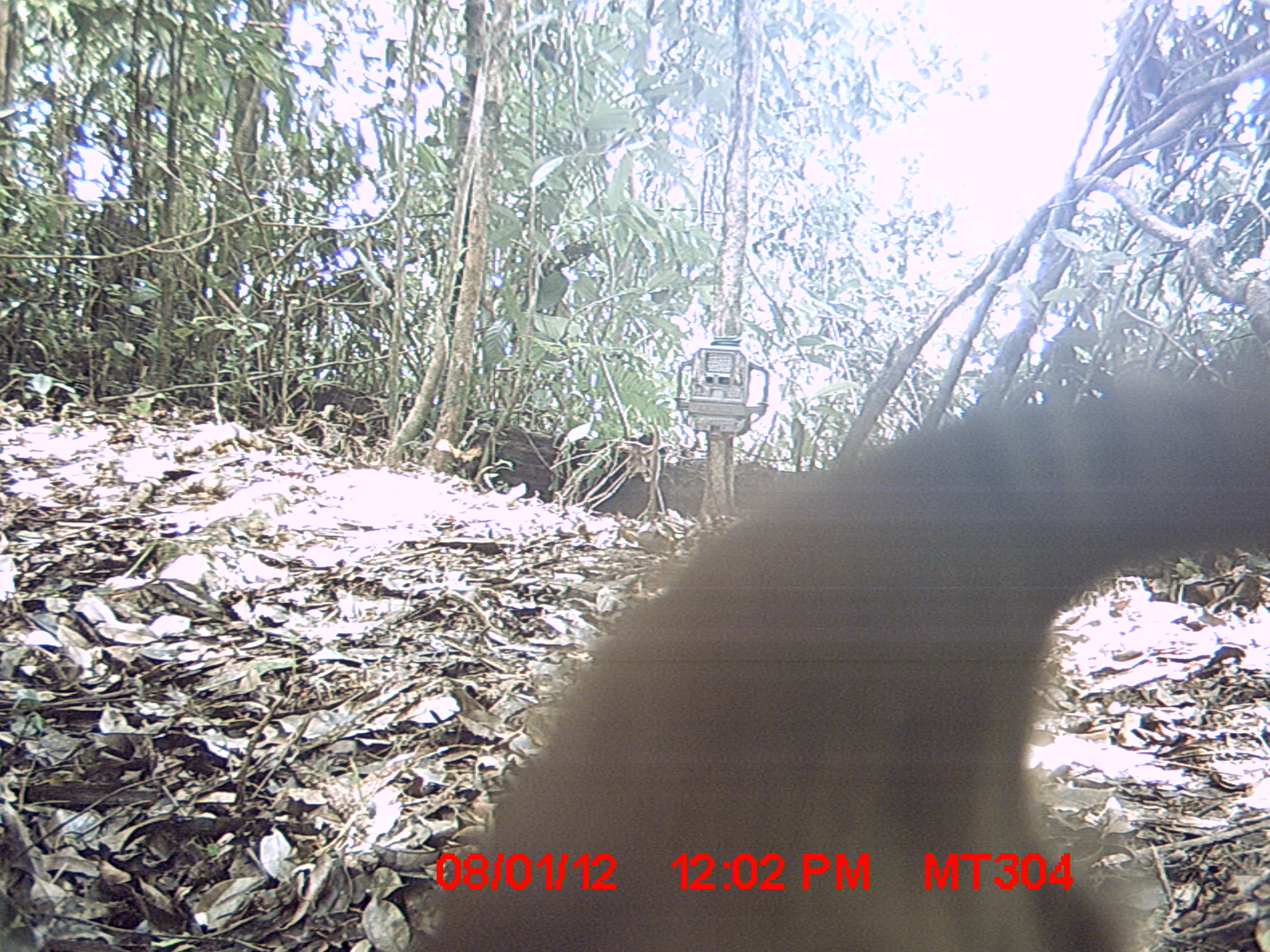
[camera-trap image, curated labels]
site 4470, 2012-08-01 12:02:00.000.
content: unidentified animal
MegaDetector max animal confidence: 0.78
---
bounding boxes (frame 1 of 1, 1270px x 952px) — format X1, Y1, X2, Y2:
unknown: 407, 363, 1268, 946